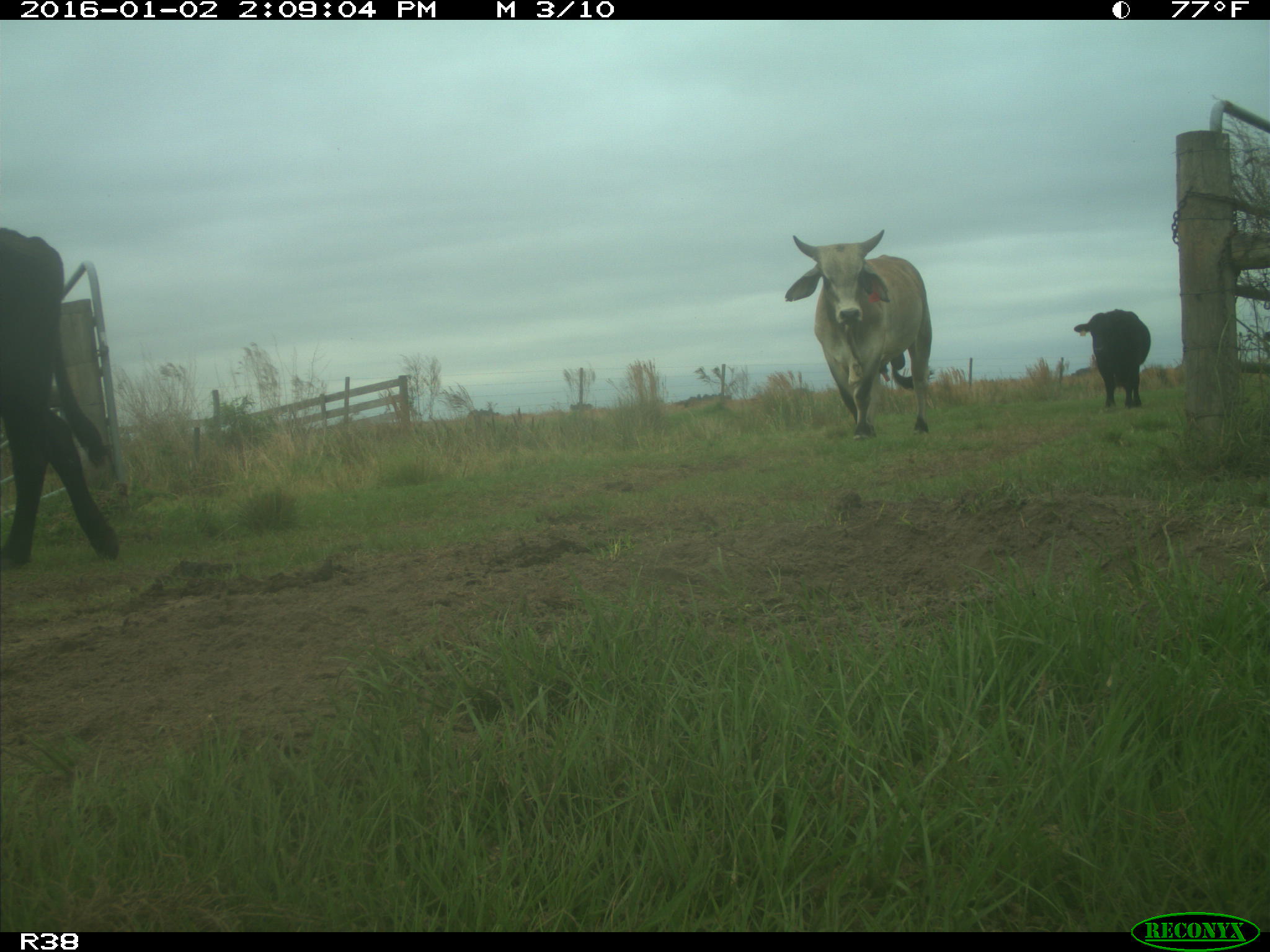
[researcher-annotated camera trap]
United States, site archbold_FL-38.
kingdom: Animalia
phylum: Chordata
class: Mammalia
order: Artiodactyla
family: Bovidae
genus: Bos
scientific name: Bos taurus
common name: domestic cow